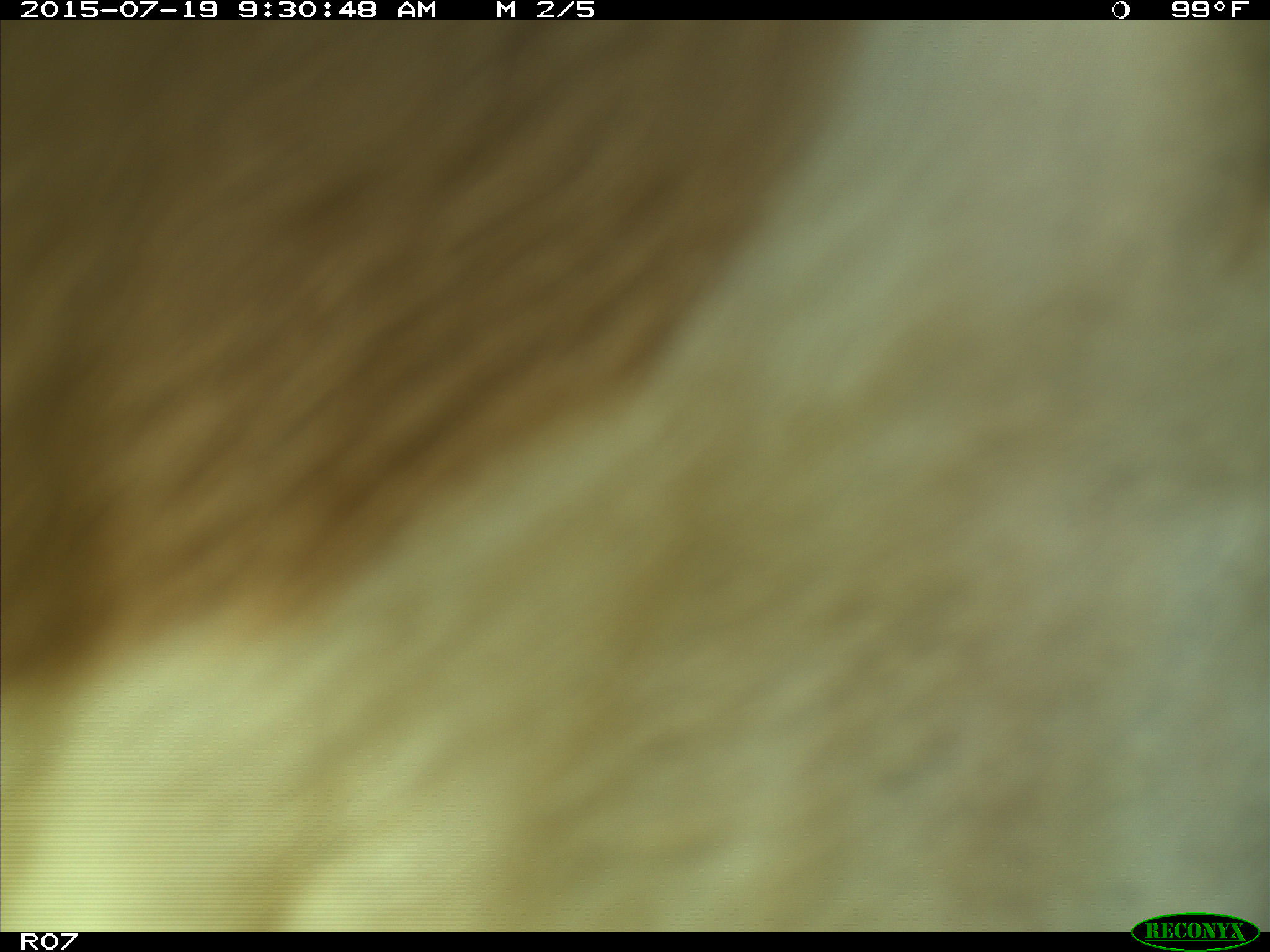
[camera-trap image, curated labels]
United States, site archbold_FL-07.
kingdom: Animalia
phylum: Chordata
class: Mammalia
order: Artiodactyla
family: Bovidae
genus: Bos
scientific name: Bos taurus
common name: domestic cow